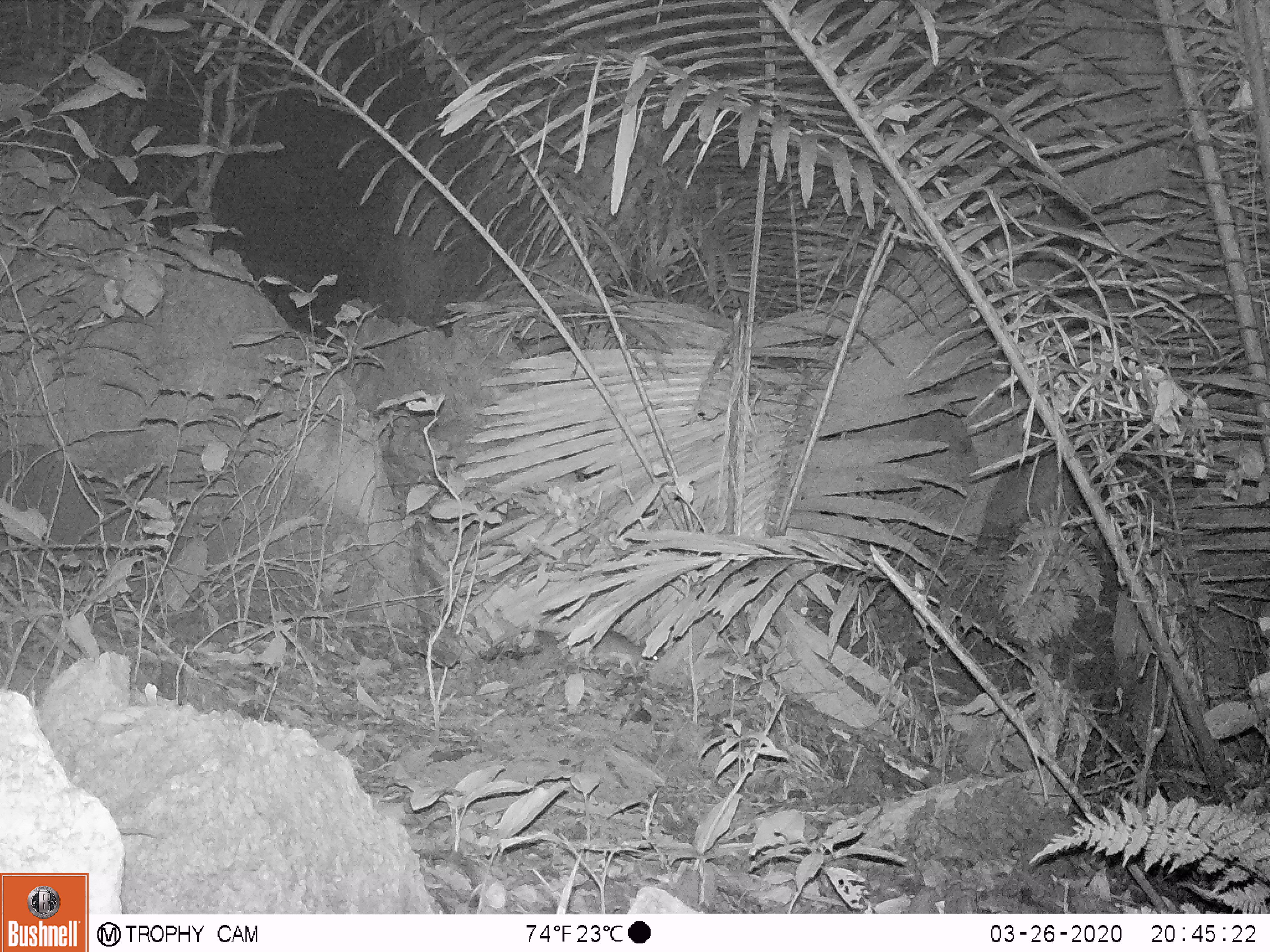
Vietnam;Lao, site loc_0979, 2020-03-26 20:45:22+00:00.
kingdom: Animalia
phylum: Chordata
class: Mammalia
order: Rodentia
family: Muridae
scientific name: Muridae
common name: old-world mice and rats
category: unidentified murid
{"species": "unidentified murid (old-world mice and rats) (Muridae)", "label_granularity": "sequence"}